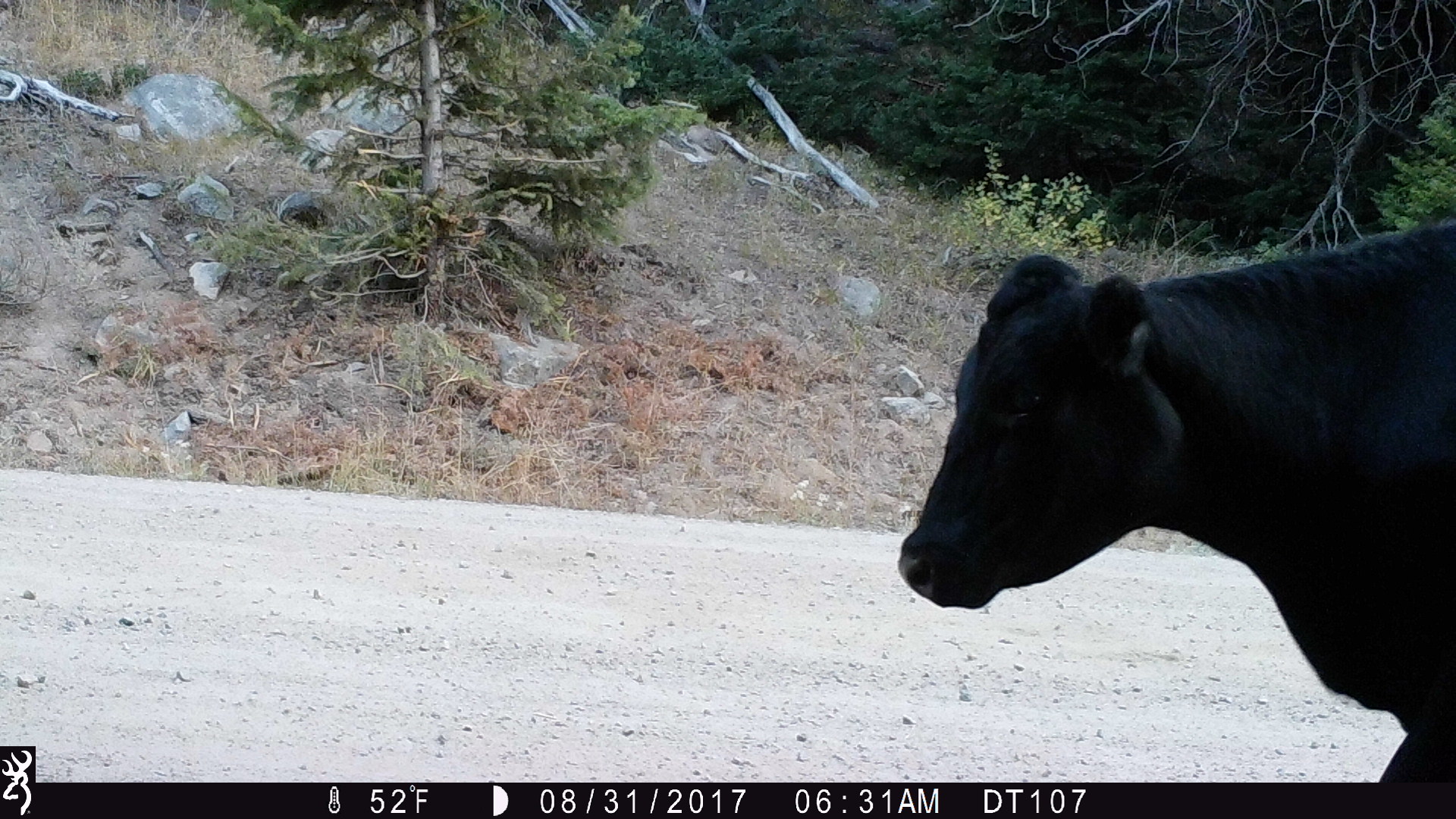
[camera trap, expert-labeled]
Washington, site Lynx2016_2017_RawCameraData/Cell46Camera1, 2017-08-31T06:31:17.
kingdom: Animalia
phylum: Chordata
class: Mammalia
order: Artiodactyla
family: Bovidae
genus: Bos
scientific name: Bos taurus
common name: domestic cattle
Domestic cattle (Bos taurus). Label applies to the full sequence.